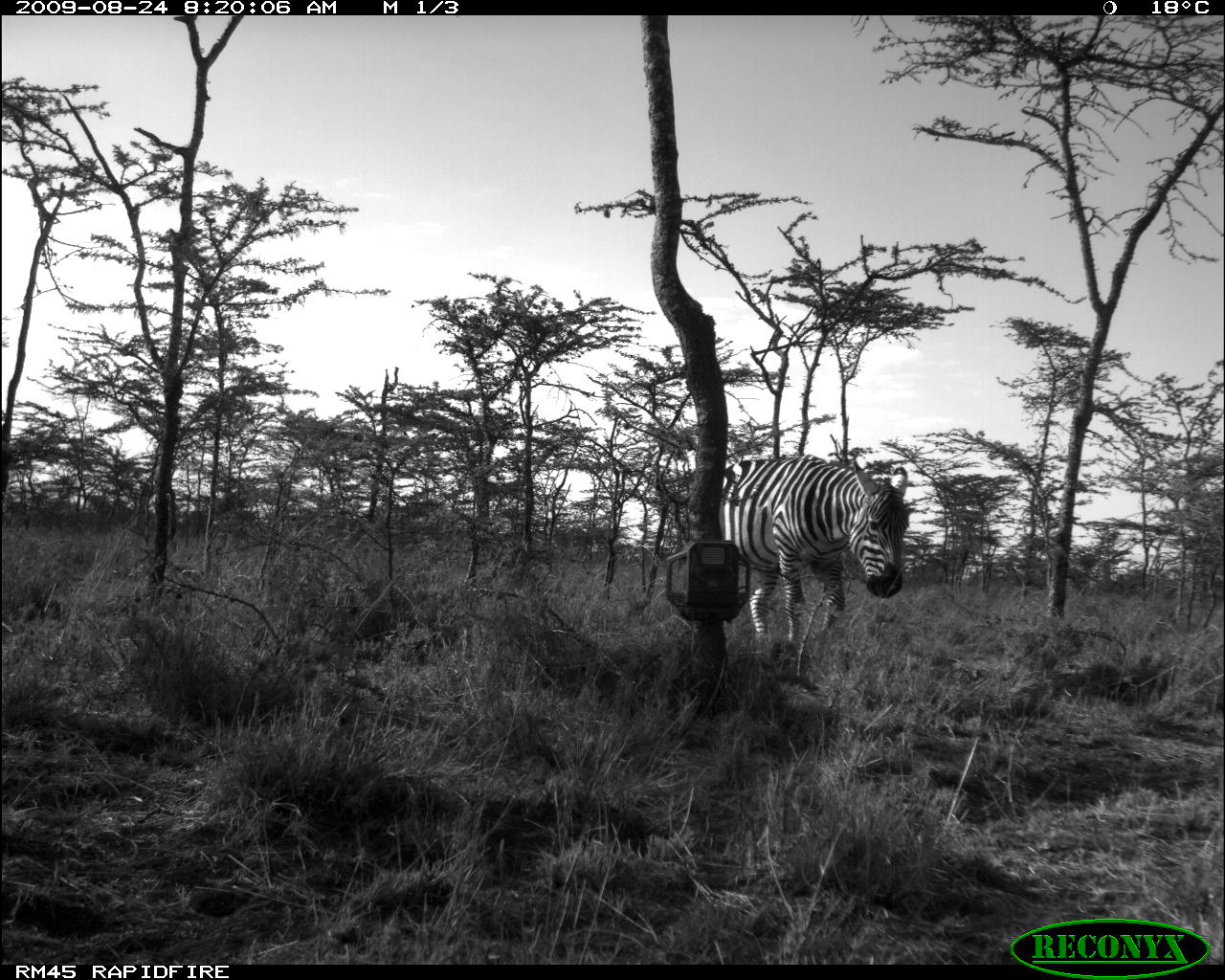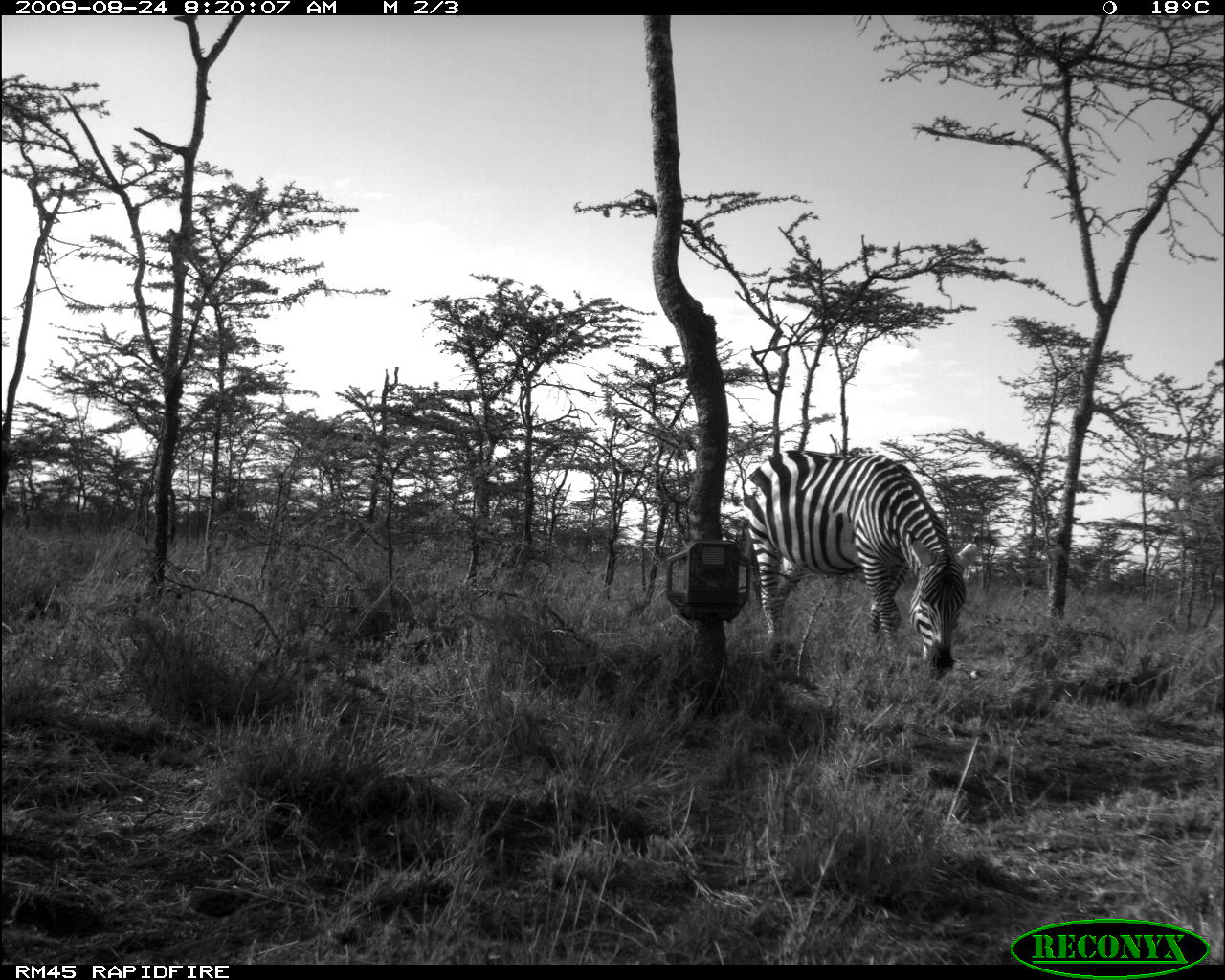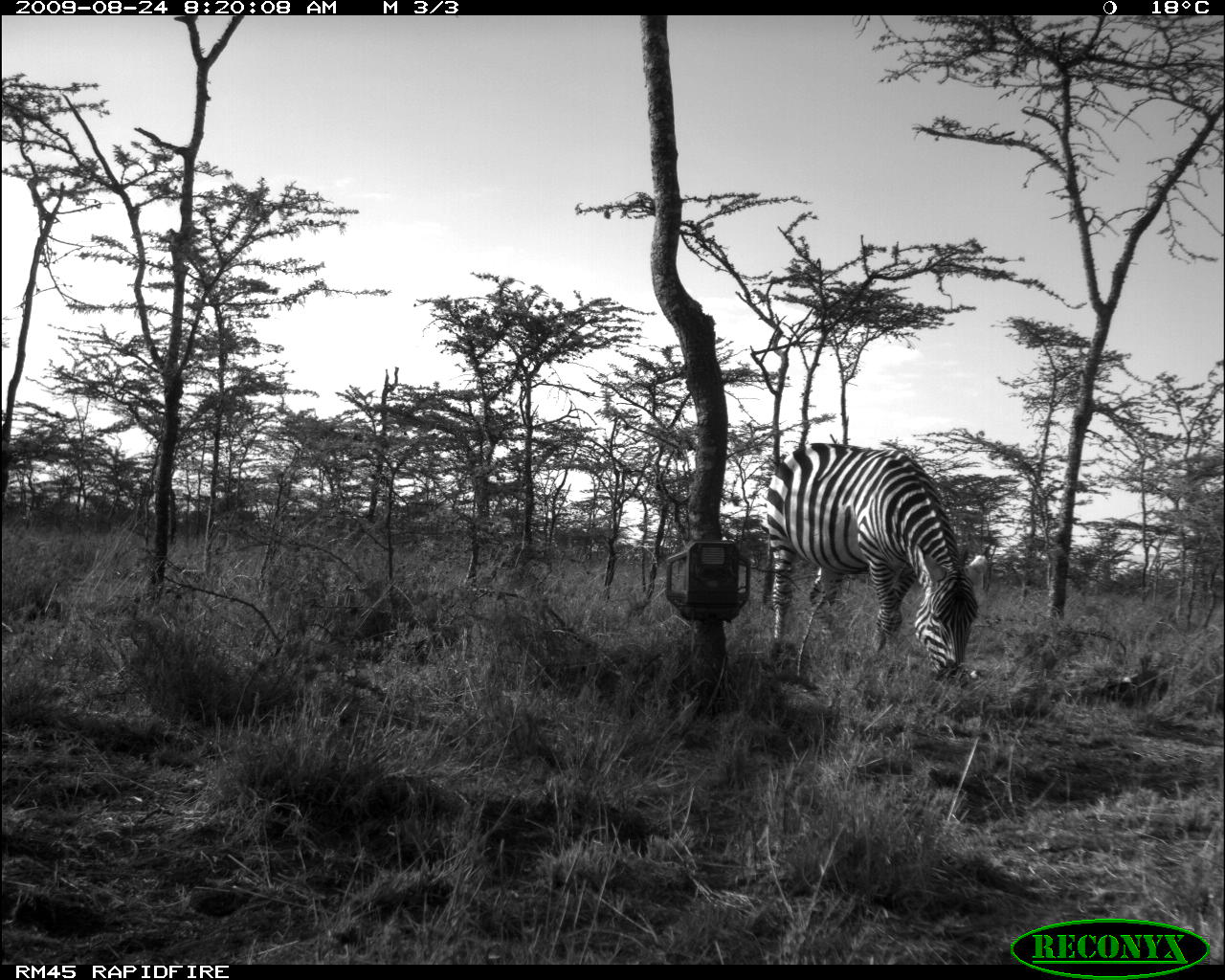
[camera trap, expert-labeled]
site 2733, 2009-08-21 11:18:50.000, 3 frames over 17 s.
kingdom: Animalia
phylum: Chordata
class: Mammalia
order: Artiodactyla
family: Bovidae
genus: Bos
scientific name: Bos taurus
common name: domestic cattle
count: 10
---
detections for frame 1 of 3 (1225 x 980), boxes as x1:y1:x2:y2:
bos taurus: 720:453:912:645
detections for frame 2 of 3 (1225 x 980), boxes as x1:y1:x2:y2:
bos taurus: 741:450:980:683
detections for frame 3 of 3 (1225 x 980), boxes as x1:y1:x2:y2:
bos taurus: 761:442:989:681